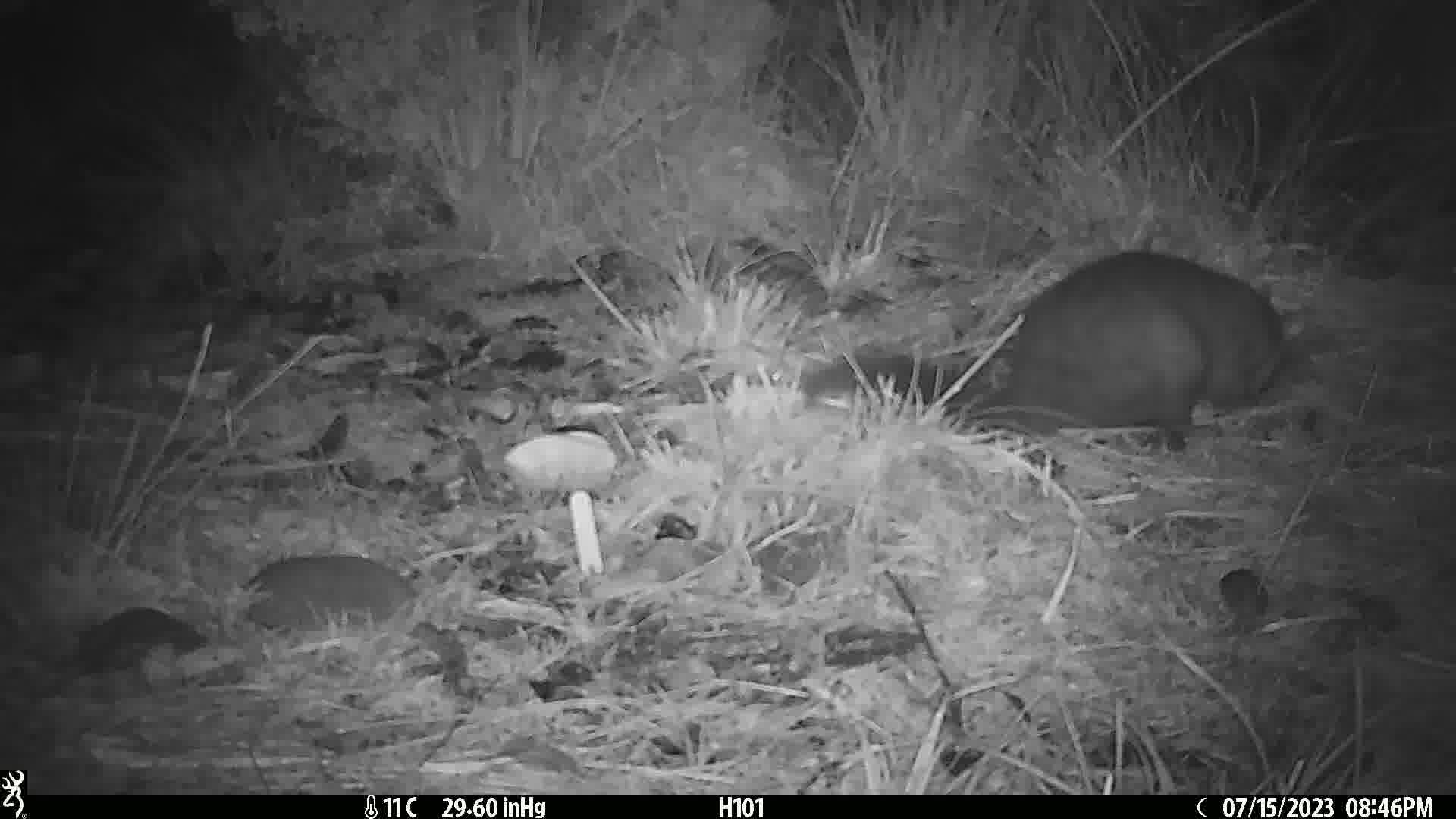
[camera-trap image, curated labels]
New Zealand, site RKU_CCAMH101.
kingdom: Animalia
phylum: Chordata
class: Mammalia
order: Diprotodontia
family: Phalangeridae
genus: Trichosurus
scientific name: Trichosurus vulpecula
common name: common brushtail possum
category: possum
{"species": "possum (common brushtail possum) (Trichosurus vulpecula)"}